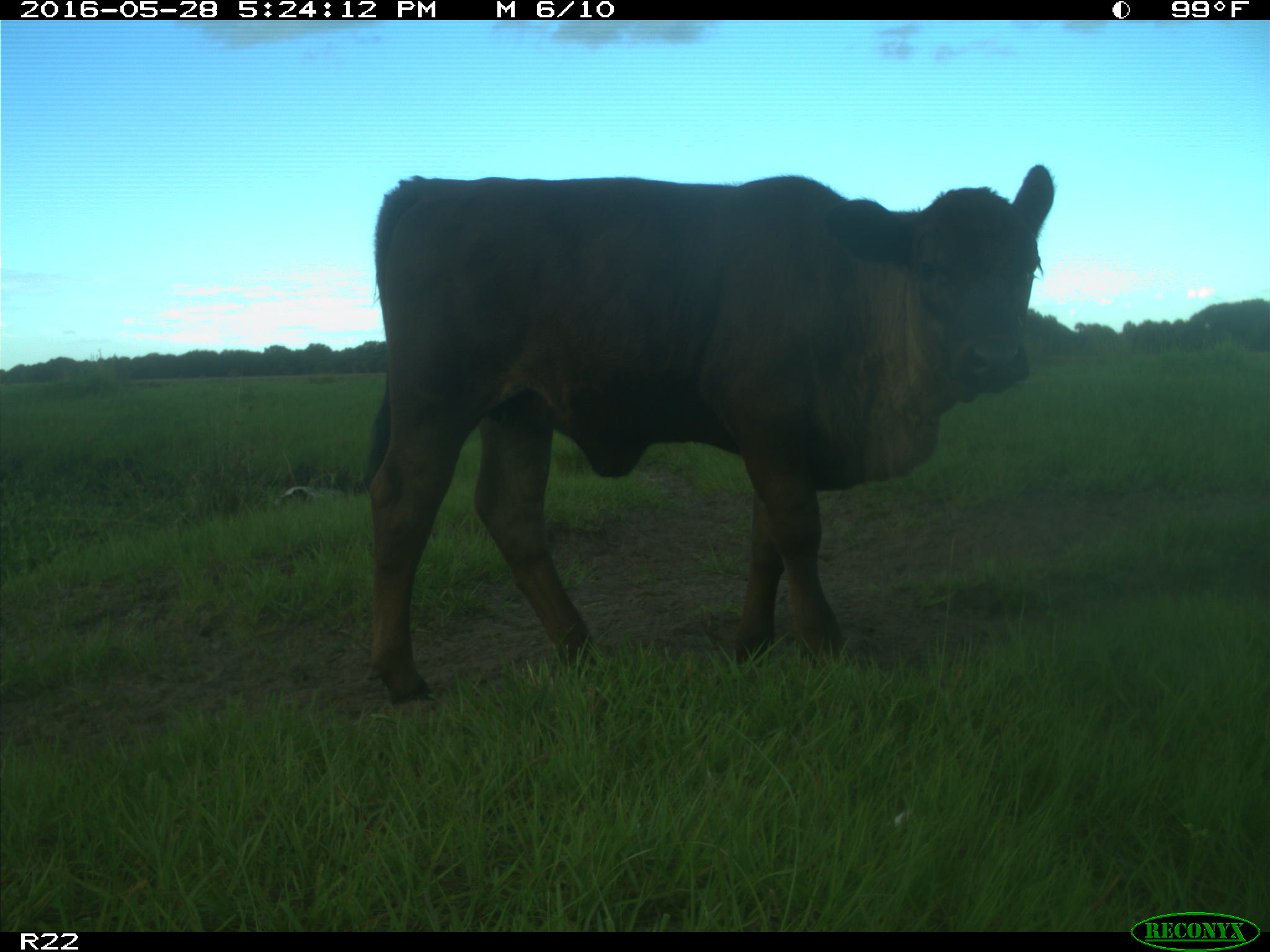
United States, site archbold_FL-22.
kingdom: Animalia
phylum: Chordata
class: Mammalia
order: Artiodactyla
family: Bovidae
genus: Bos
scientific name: Bos taurus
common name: domestic cow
Bos taurus (domestic cow).